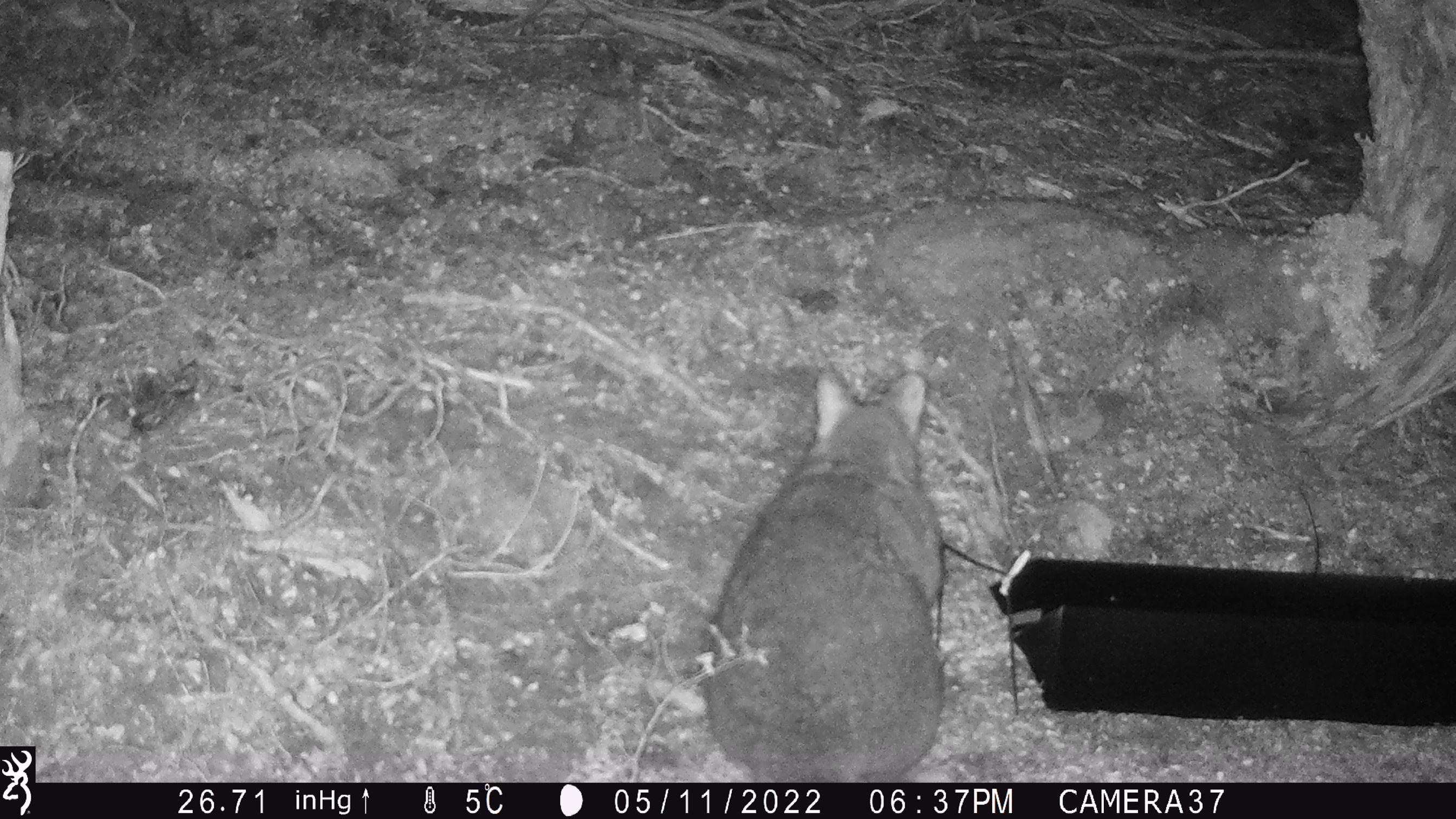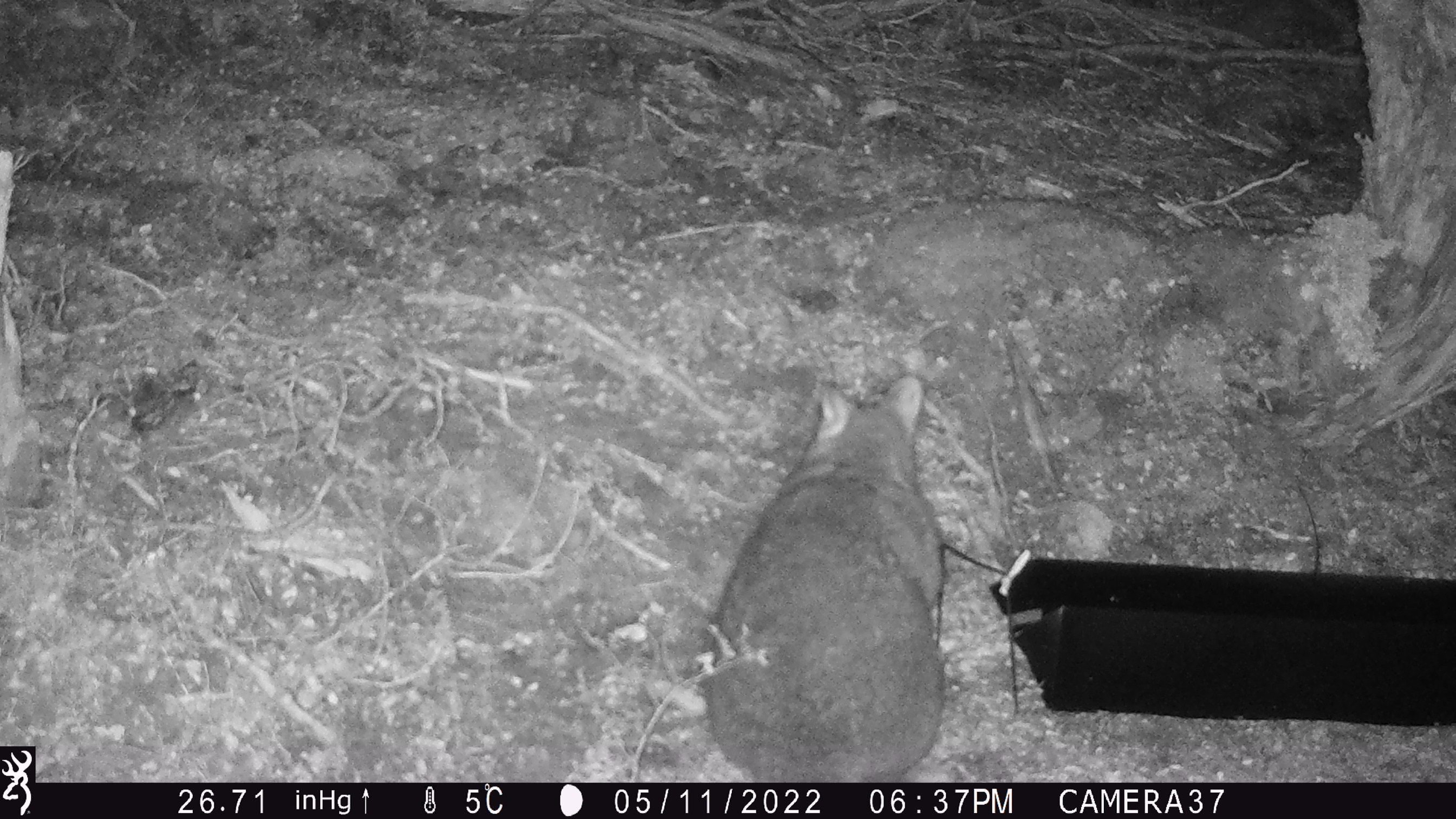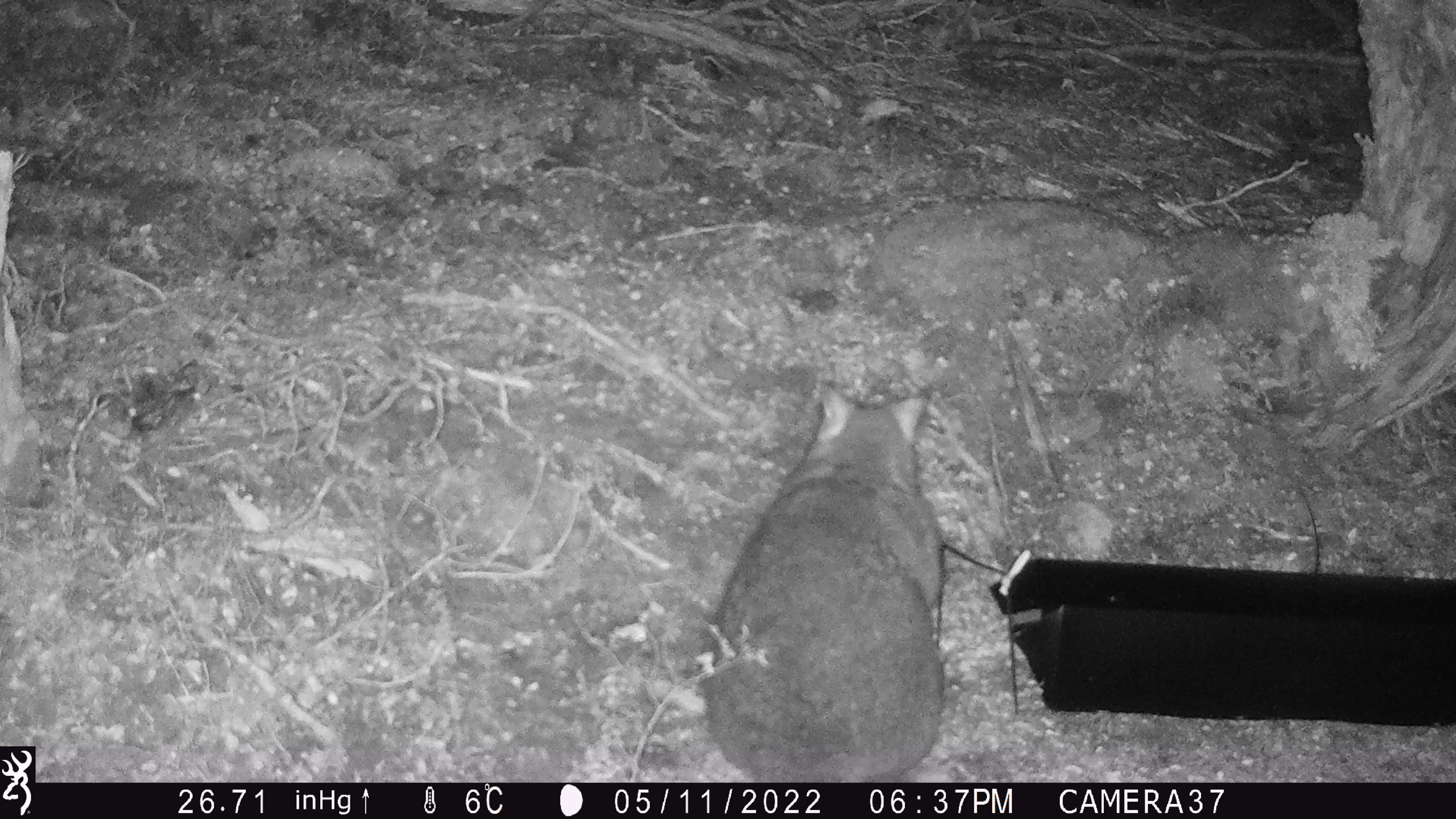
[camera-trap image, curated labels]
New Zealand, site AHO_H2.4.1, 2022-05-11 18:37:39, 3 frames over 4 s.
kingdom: Animalia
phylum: Chordata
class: Mammalia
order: Diprotodontia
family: Phalangeridae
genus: Trichosurus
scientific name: Trichosurus vulpecula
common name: common brushtail possum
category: possum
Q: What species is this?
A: Possum (common brushtail possum) (Trichosurus vulpecula).